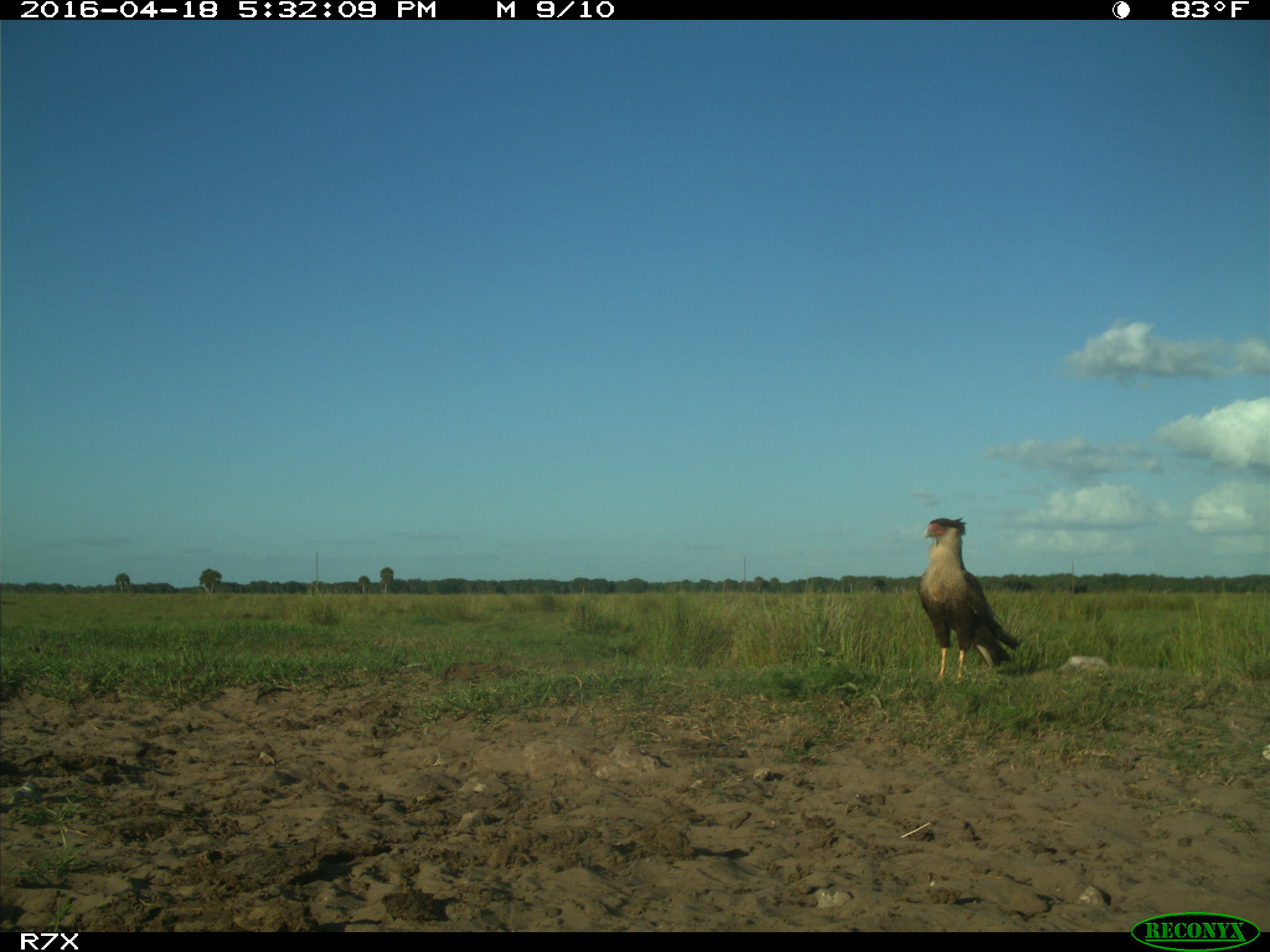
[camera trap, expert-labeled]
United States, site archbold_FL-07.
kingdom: Animalia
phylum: Chordata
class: Aves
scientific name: Aves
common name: birds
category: unidentified bird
Unidentified bird (birds) (Aves).